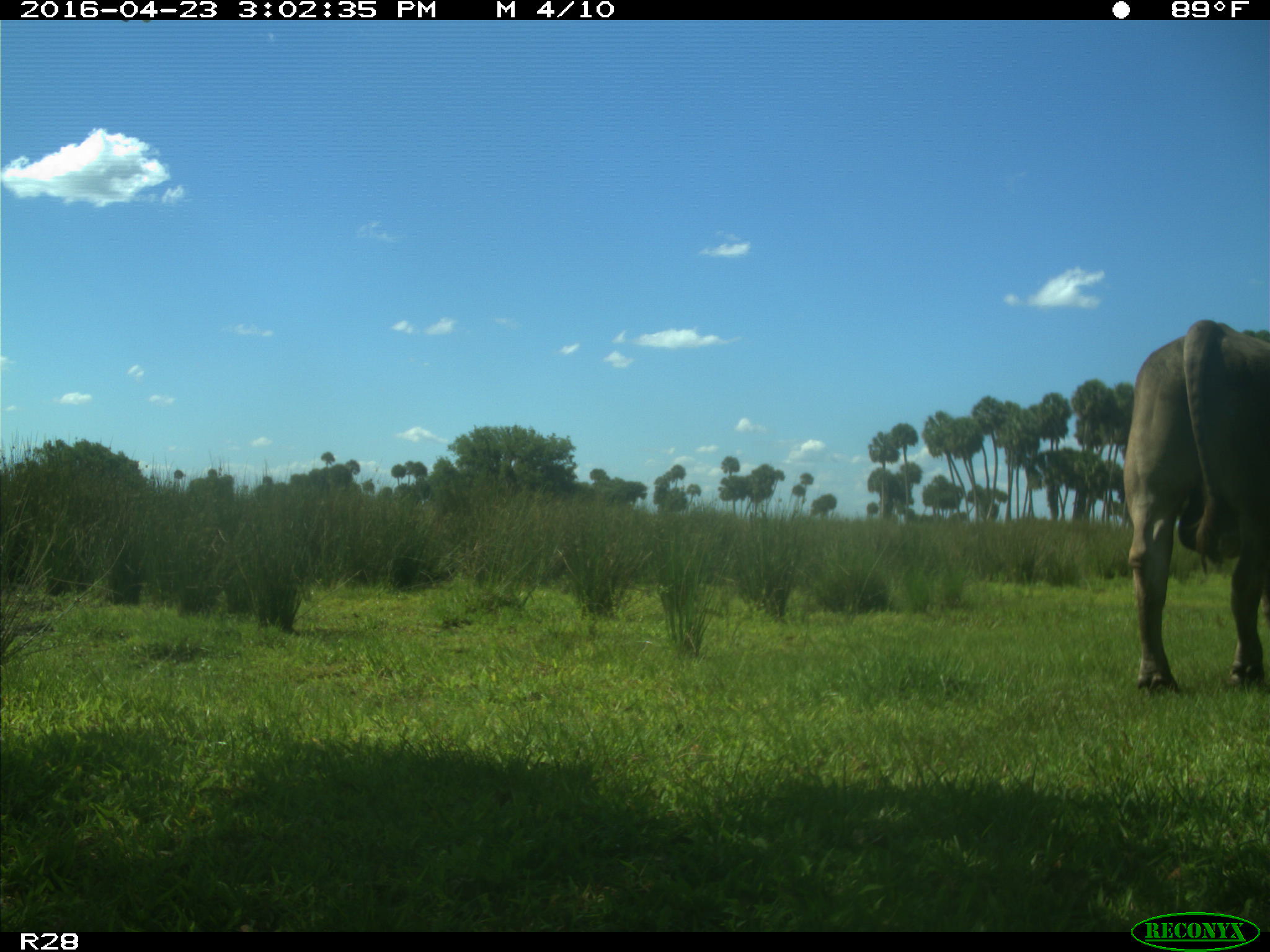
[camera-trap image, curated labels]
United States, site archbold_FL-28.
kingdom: Animalia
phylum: Chordata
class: Mammalia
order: Artiodactyla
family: Bovidae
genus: Bos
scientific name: Bos taurus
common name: domestic cow